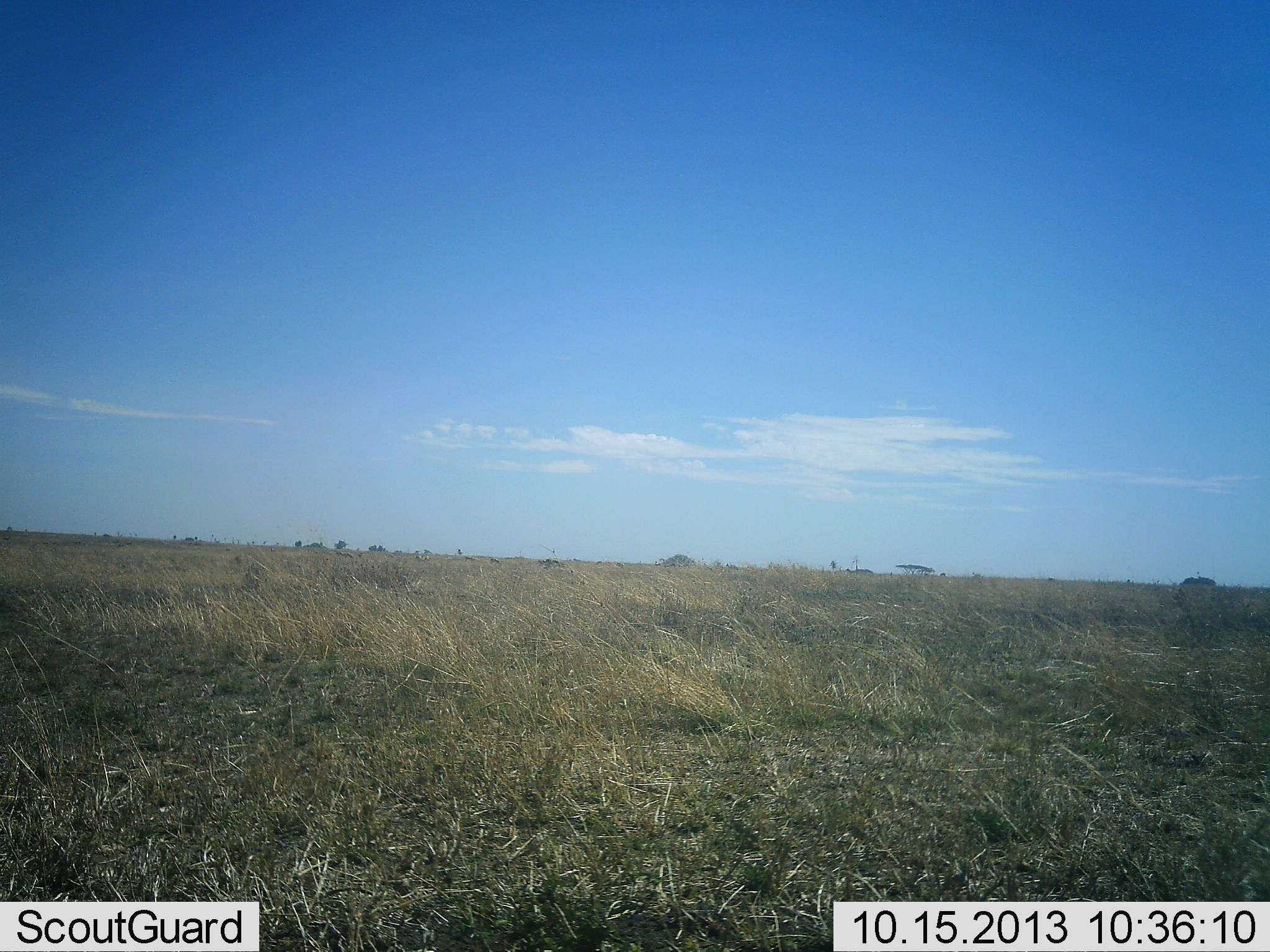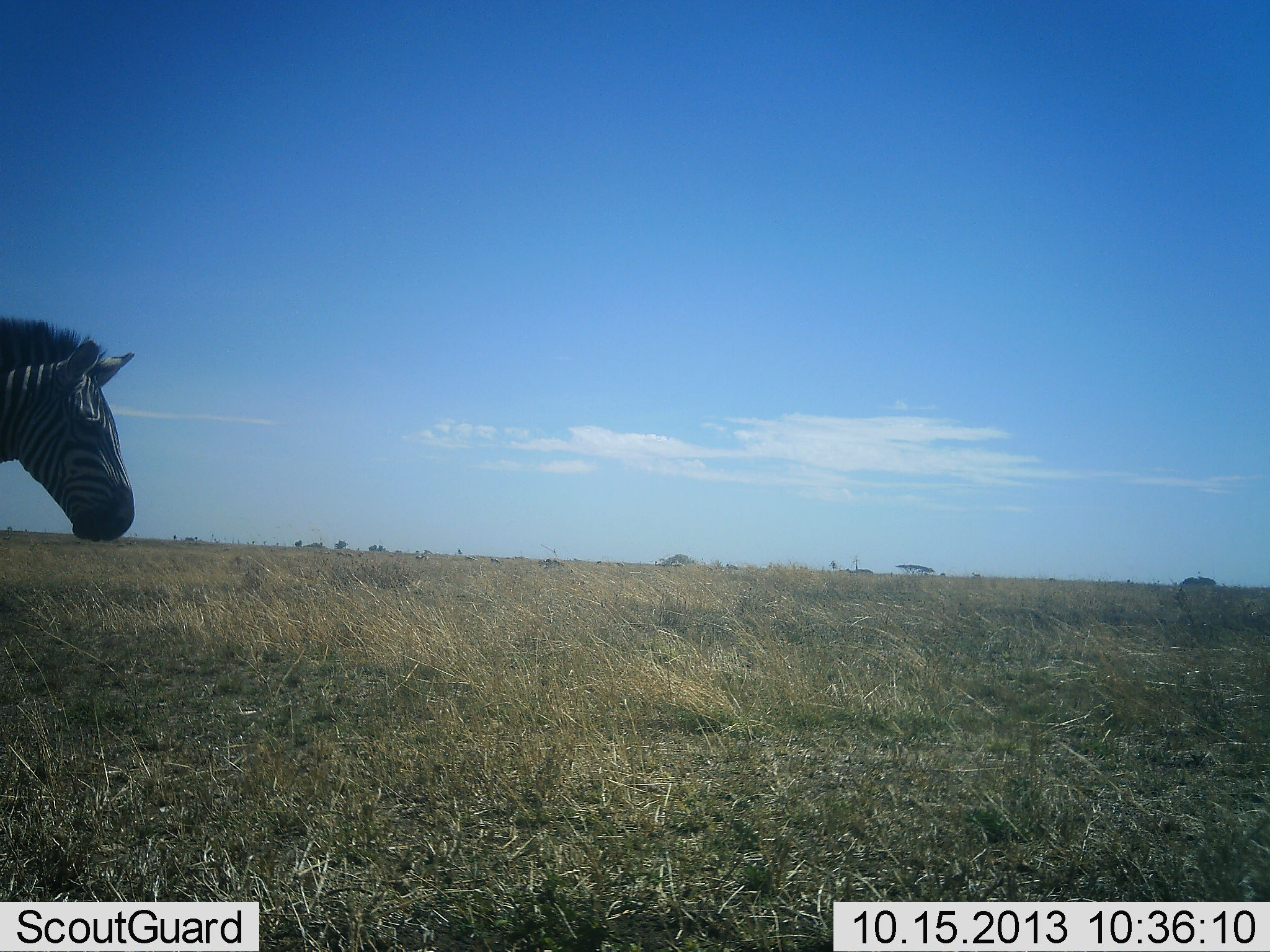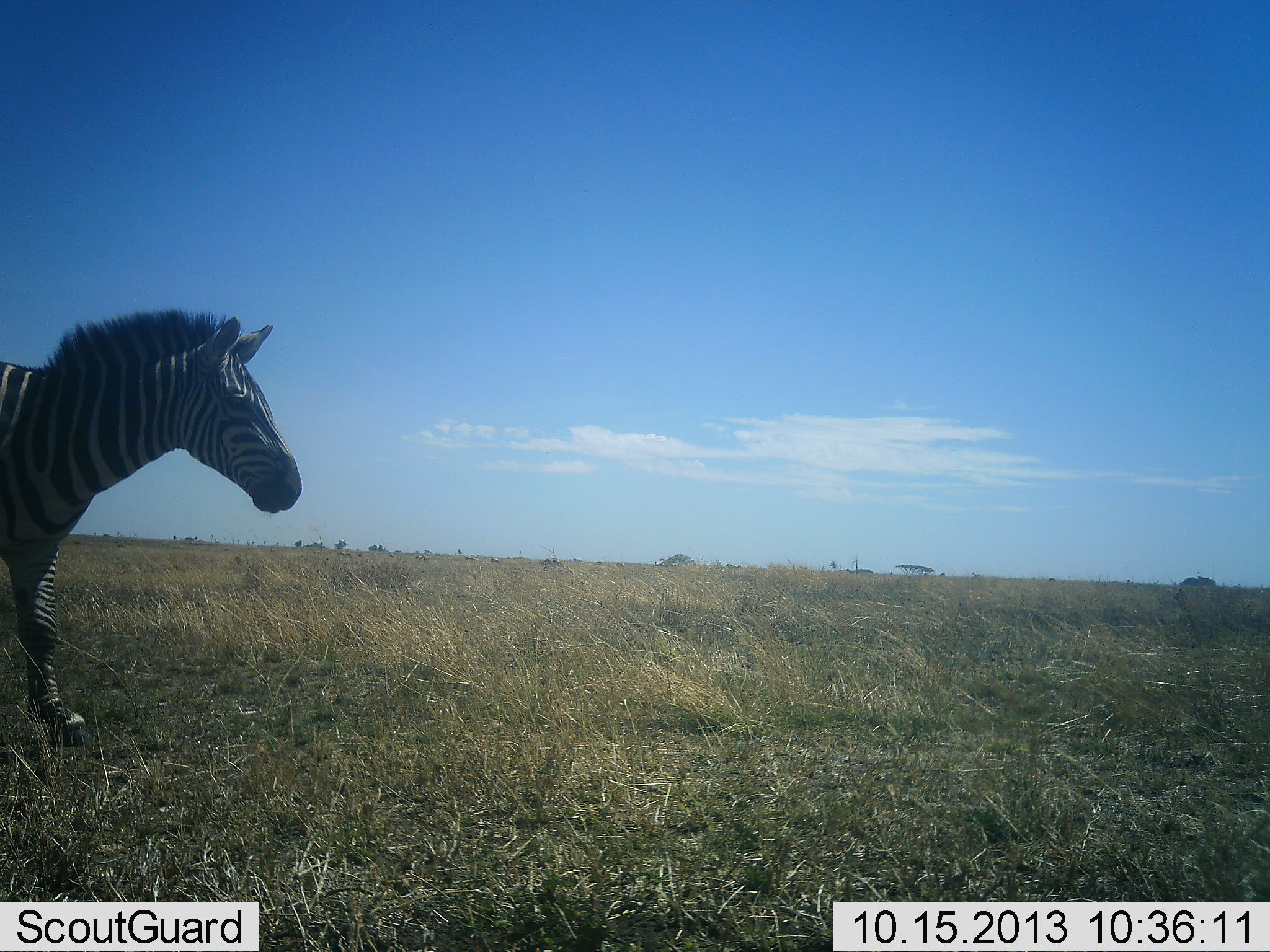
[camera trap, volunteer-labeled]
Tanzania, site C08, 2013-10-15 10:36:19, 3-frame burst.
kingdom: Animalia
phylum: Chordata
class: Mammalia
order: Perissodactyla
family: Equidae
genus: Equus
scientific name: Equus quagga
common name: plains zebra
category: zebra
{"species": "zebra (plains zebra) (Equus quagga)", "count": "1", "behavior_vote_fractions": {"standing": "17%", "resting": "0%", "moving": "86%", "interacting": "0%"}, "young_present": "0%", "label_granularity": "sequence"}